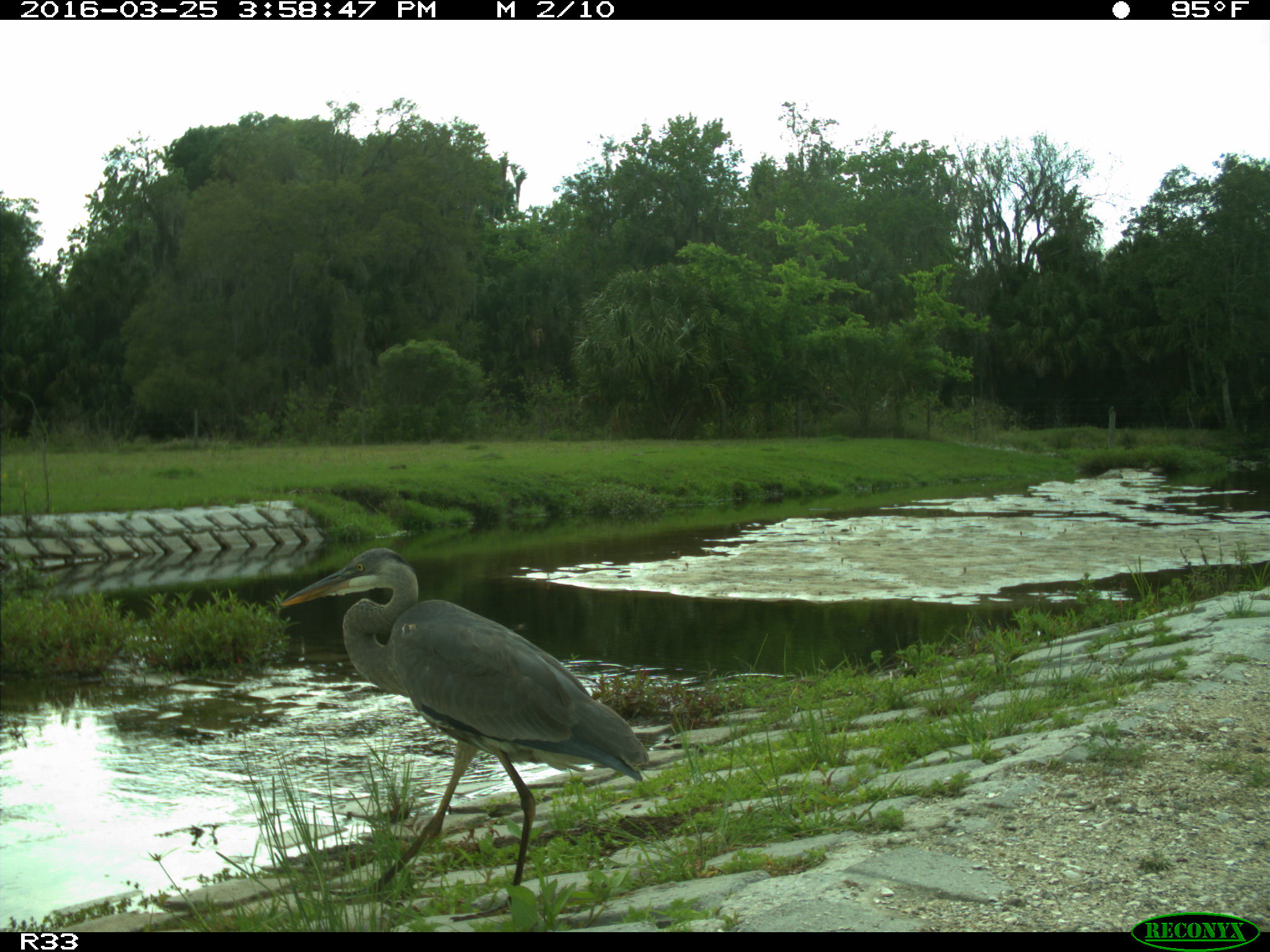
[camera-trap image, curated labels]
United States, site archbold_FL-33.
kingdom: Animalia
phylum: Chordata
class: Aves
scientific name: Aves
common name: birds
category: unidentified bird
Unidentified bird (birds) (Aves).